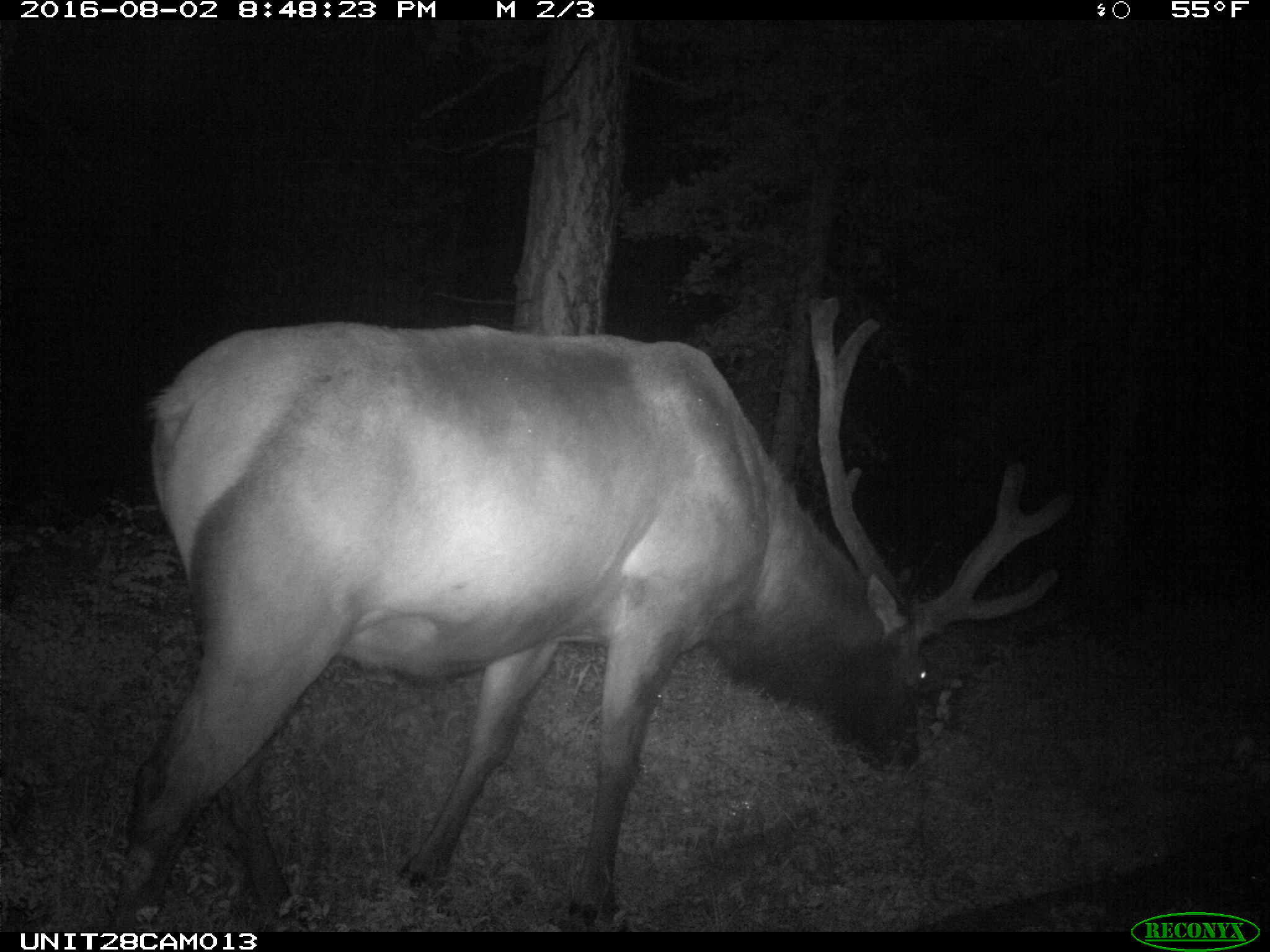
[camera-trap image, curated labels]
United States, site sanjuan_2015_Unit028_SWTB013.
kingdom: Animalia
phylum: Chordata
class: Mammalia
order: Artiodactyla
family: Cervidae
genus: Cervus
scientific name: Cervus elaphus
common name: red deer